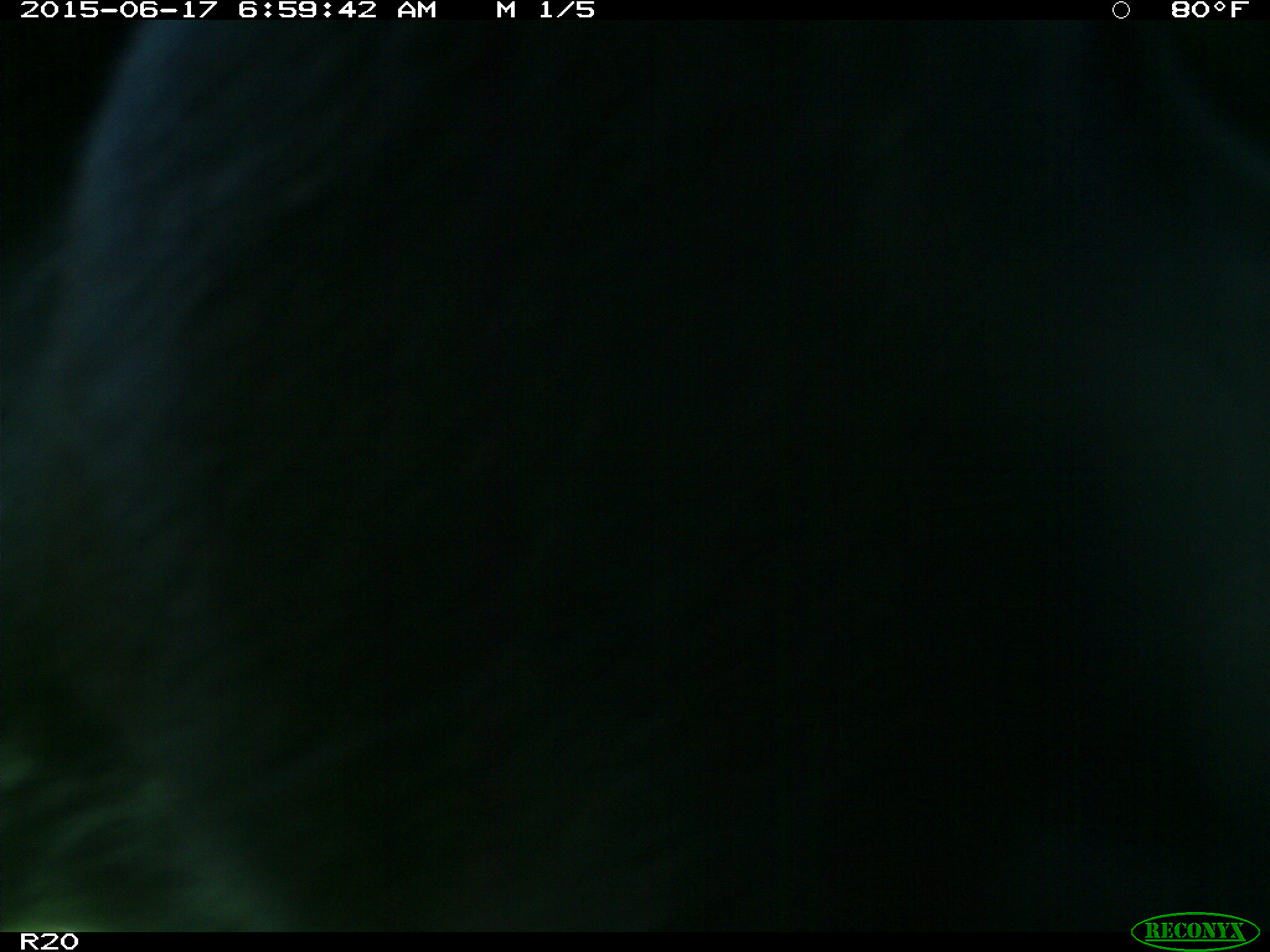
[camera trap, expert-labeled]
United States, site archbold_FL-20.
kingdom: Animalia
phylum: Chordata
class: Mammalia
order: Artiodactyla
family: Bovidae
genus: Bos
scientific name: Bos taurus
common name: domestic cow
Bos taurus (domestic cow).